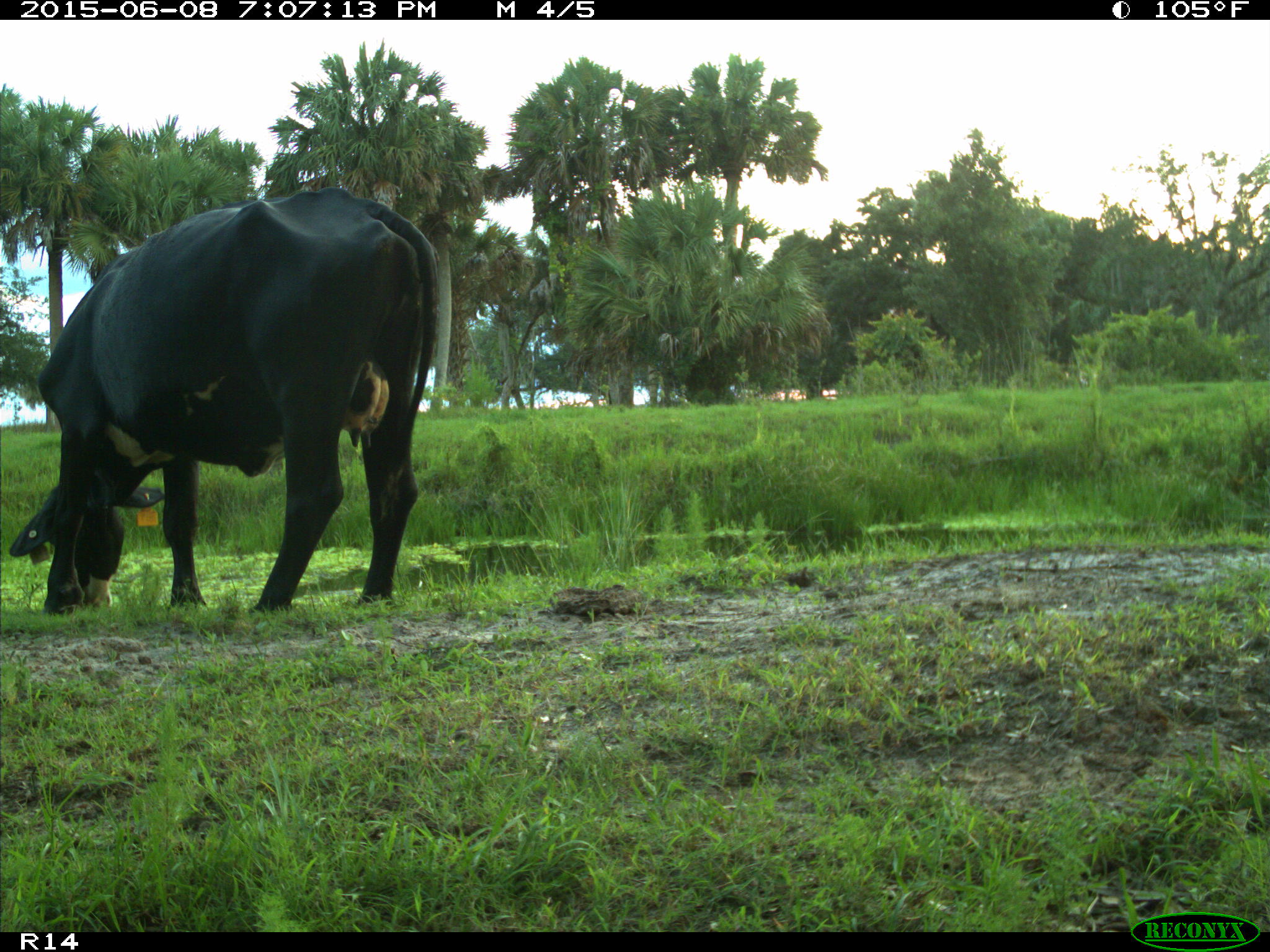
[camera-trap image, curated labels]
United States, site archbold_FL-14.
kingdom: Animalia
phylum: Chordata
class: Mammalia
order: Artiodactyla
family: Bovidae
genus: Bos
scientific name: Bos taurus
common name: domestic cow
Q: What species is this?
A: Bos taurus (domestic cow).